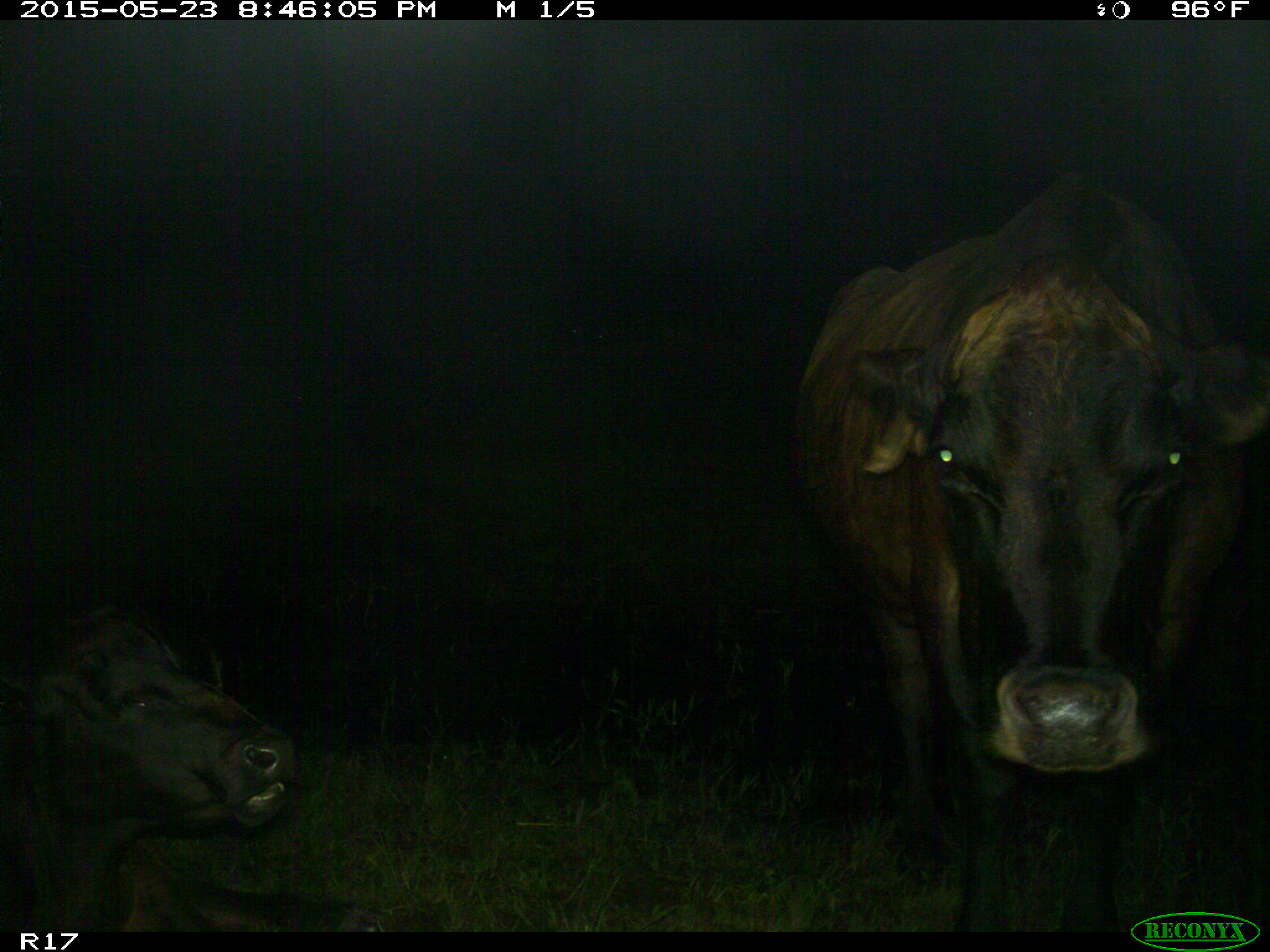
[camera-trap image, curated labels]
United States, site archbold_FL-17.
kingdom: Animalia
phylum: Chordata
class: Mammalia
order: Artiodactyla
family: Bovidae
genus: Bos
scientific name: Bos taurus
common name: domestic cow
Bos taurus (domestic cow).